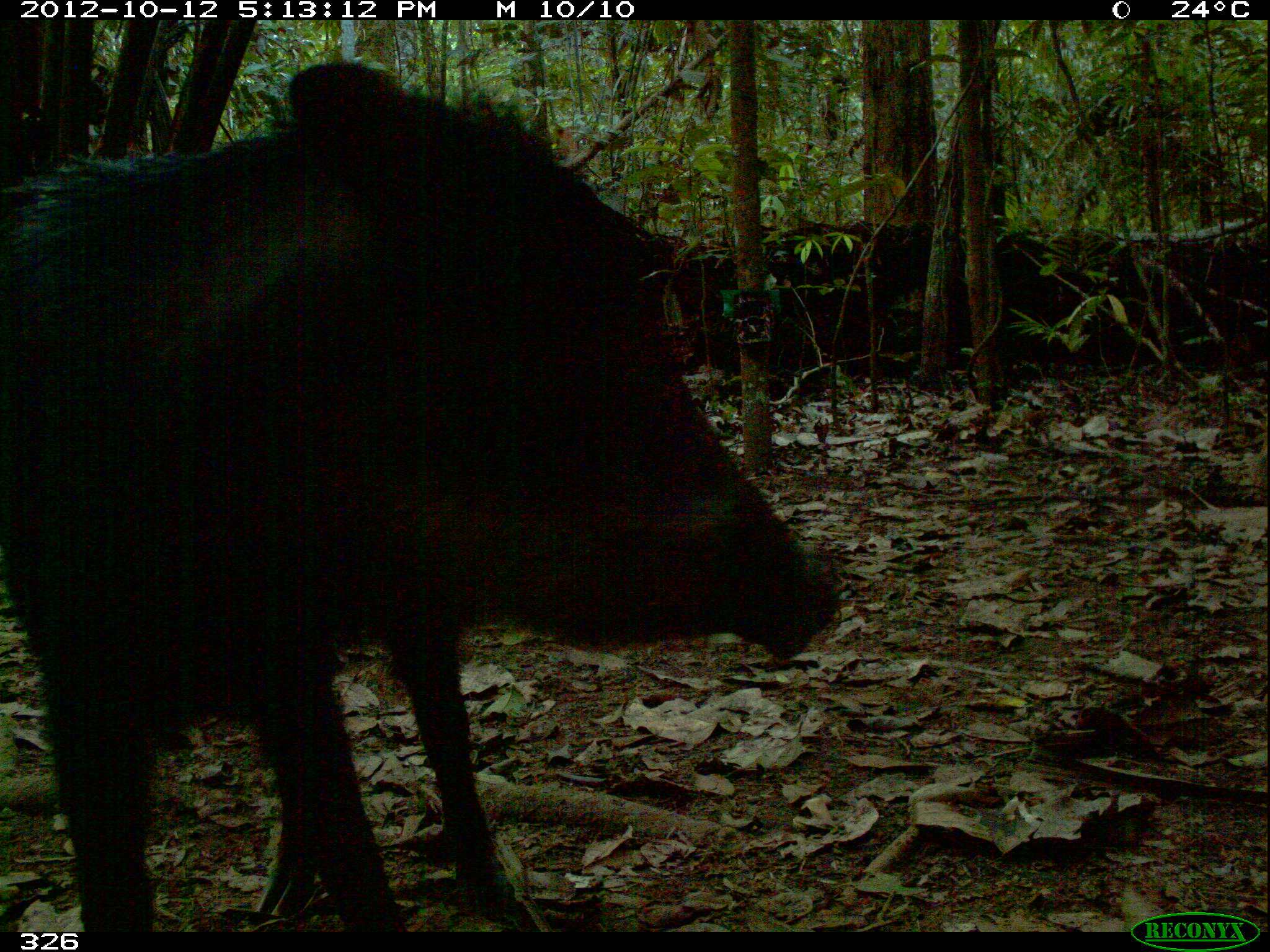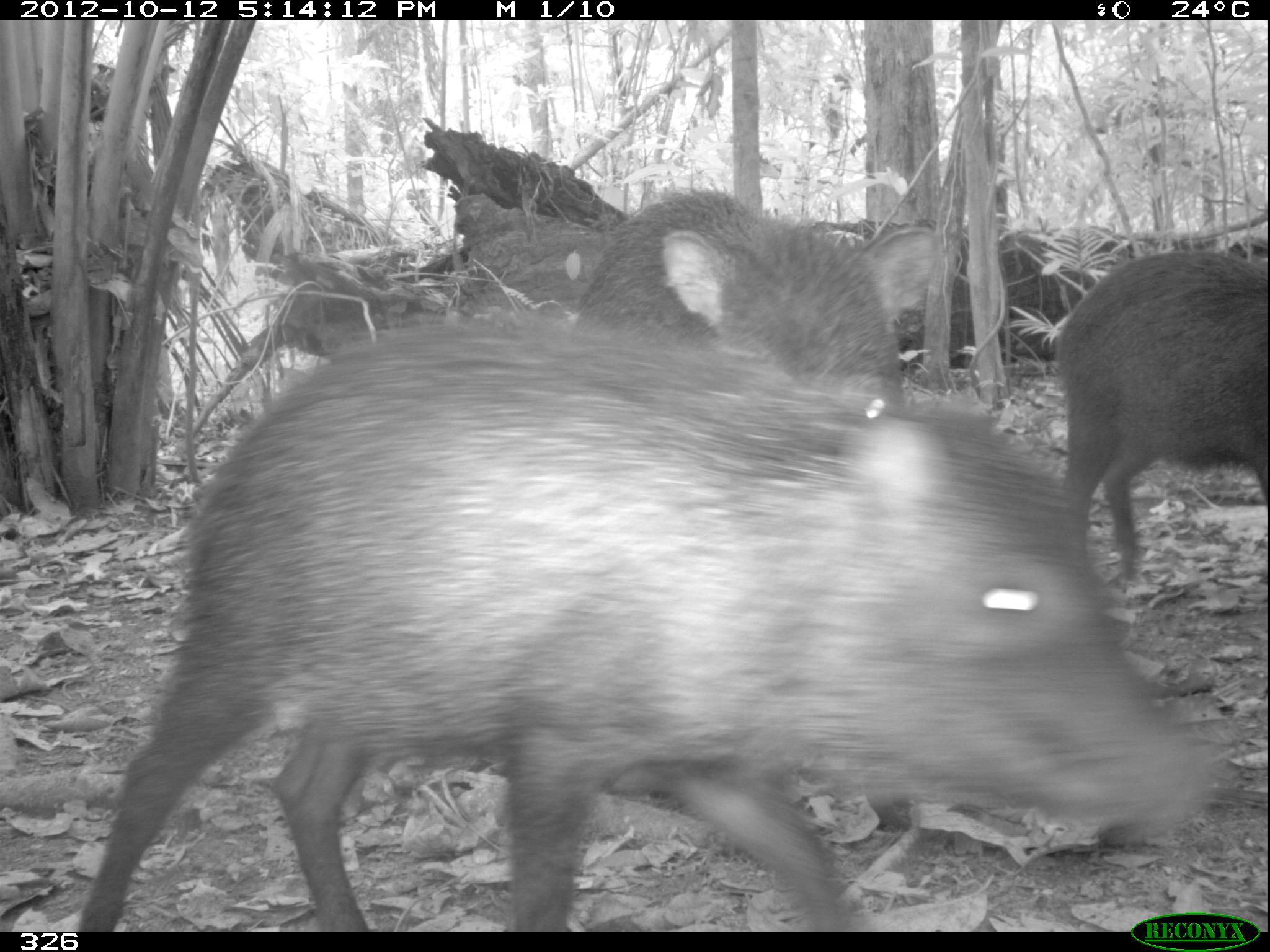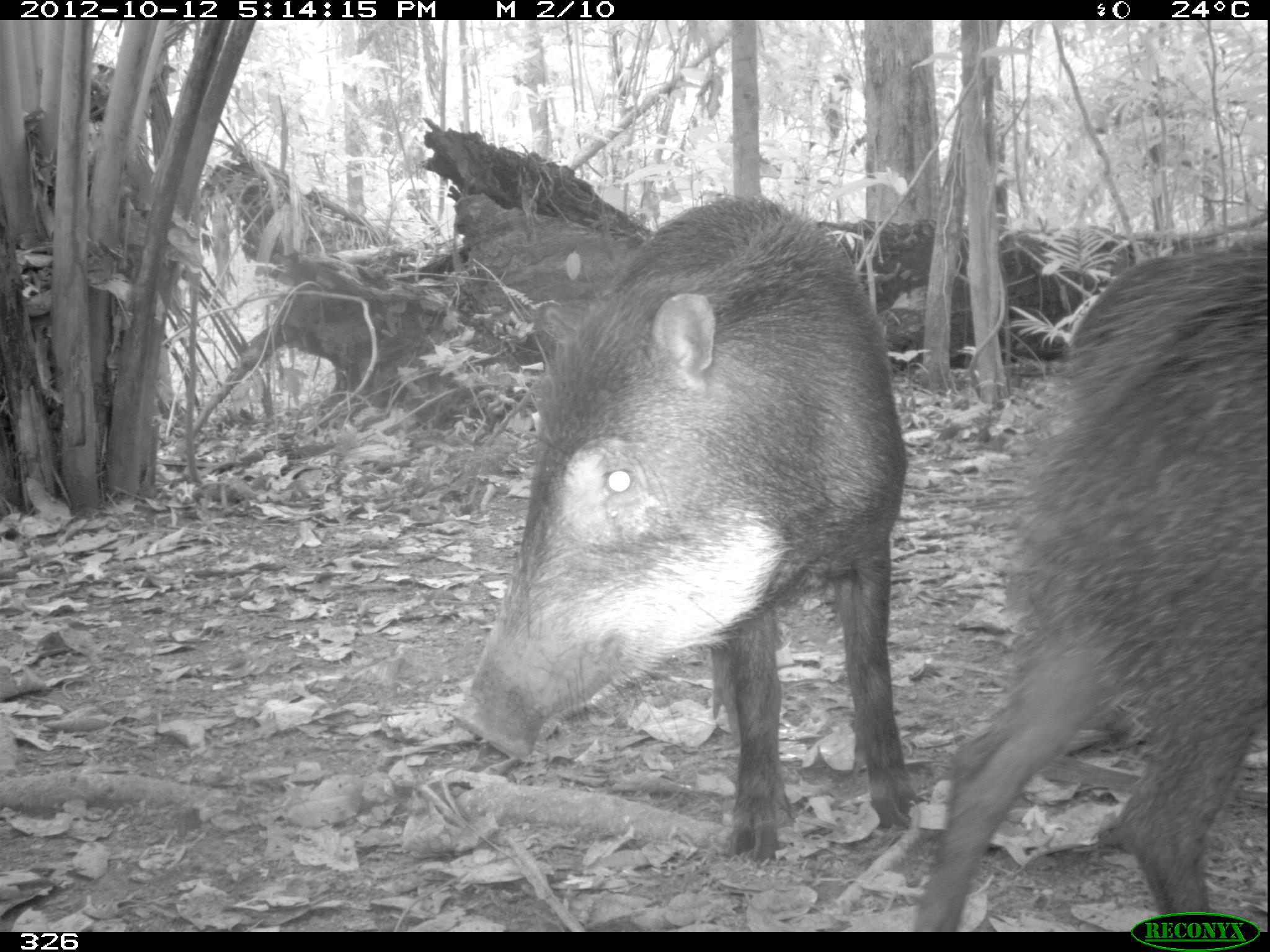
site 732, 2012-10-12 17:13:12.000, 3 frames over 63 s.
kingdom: Animalia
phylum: Chordata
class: Mammalia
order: Artiodactyla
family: Tayassuidae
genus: Tayassu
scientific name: Tayassu pecari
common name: white-lipped peccary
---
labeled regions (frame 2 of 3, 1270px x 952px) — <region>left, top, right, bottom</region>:
tayassu pecari: <region>74, 318, 1219, 931</region>; <region>569, 189, 945, 412</region>; <region>1057, 250, 1268, 582</region>